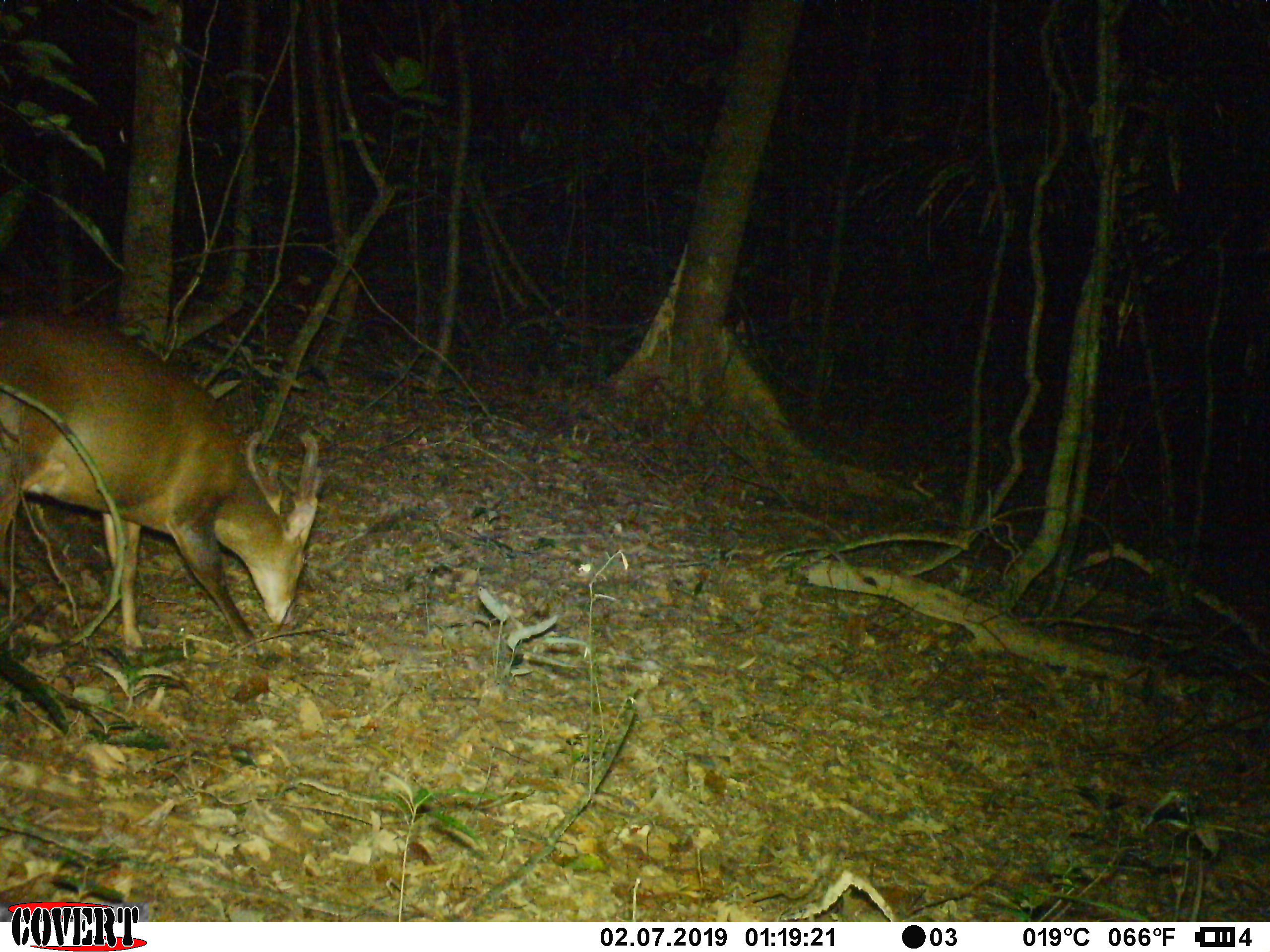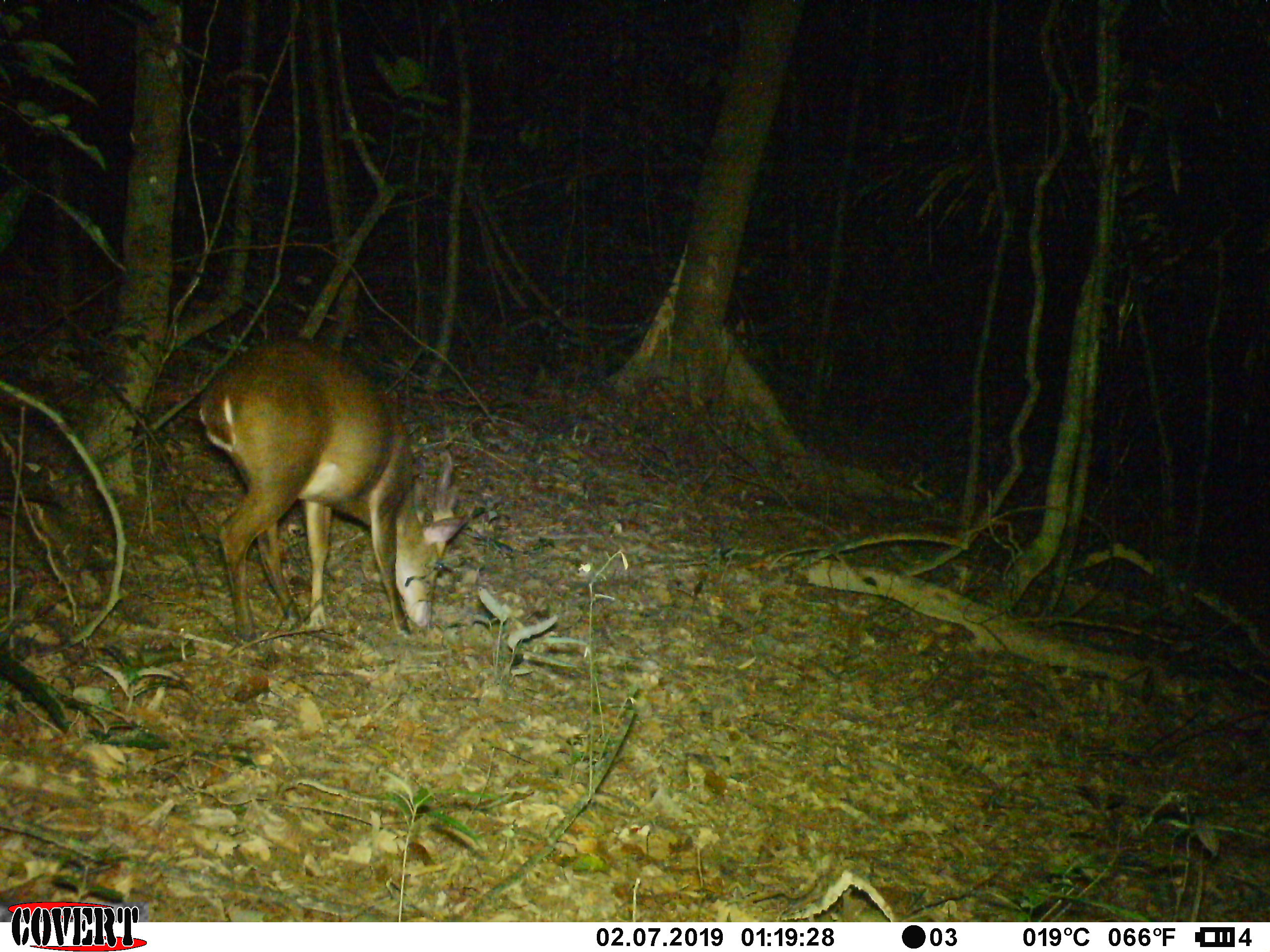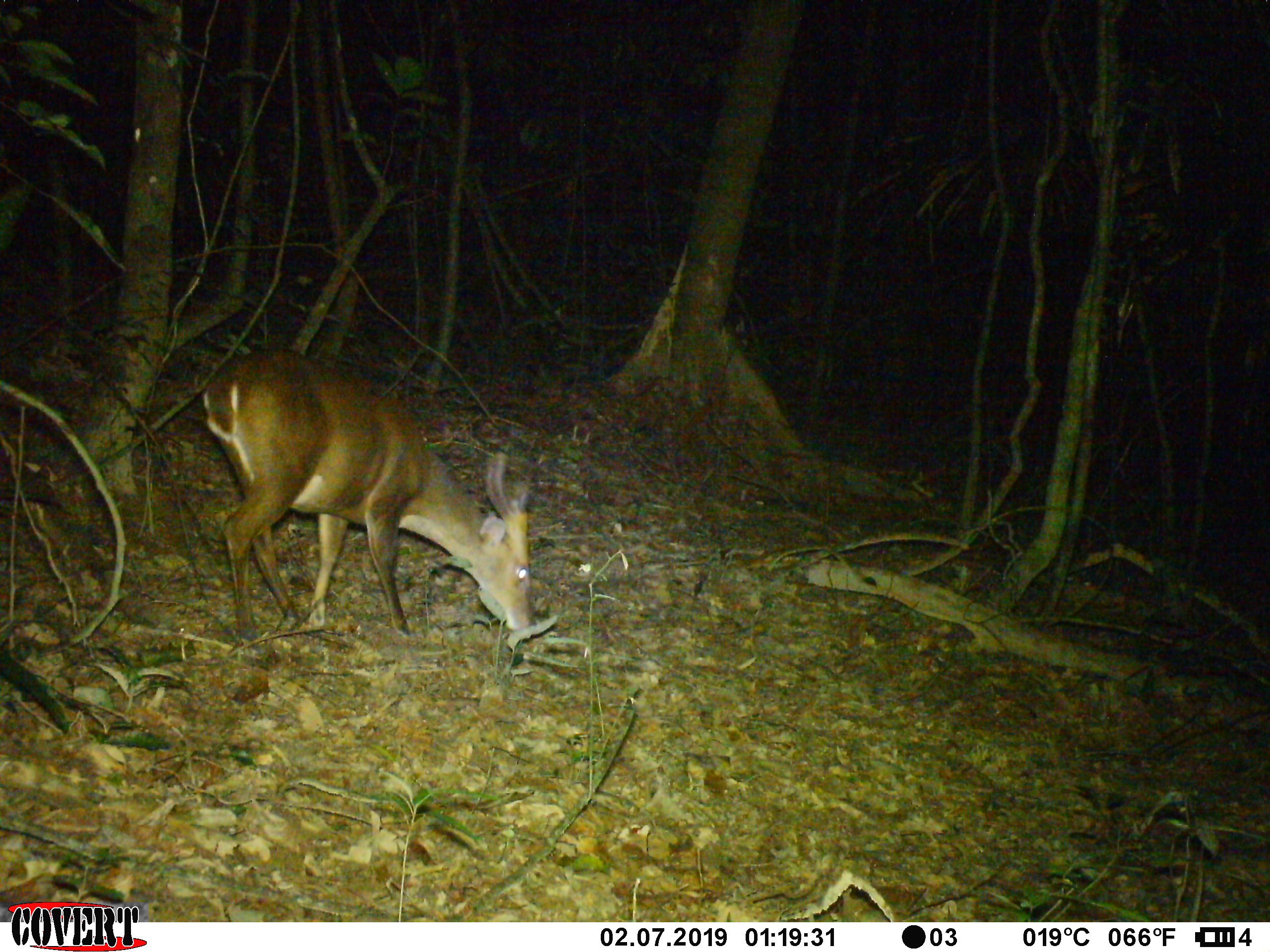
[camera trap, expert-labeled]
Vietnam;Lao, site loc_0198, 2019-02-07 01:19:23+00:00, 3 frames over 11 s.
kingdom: Animalia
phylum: Chordata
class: Mammalia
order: Artiodactyla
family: Cervidae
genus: Muntiacus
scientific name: Muntiacus vuquangensis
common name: large-antlered muntjac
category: large antlered muntjac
Large antlered muntjac (large-antlered muntjac) (Muntiacus vuquangensis). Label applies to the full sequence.